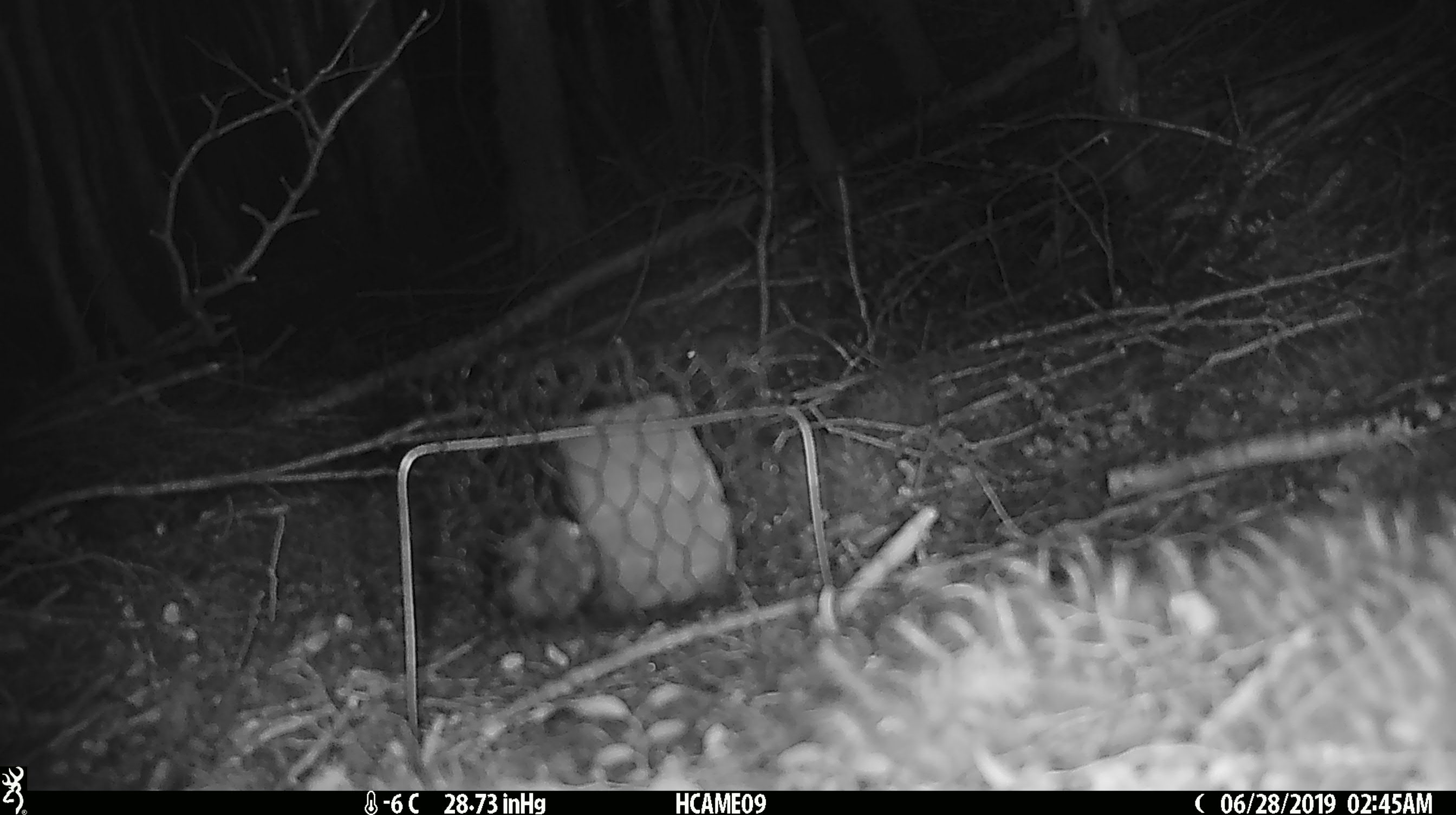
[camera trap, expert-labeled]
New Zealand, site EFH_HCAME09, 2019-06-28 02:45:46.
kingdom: Animalia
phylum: Chordata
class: Mammalia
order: Rodentia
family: Muridae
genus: Mus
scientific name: Mus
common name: mouse